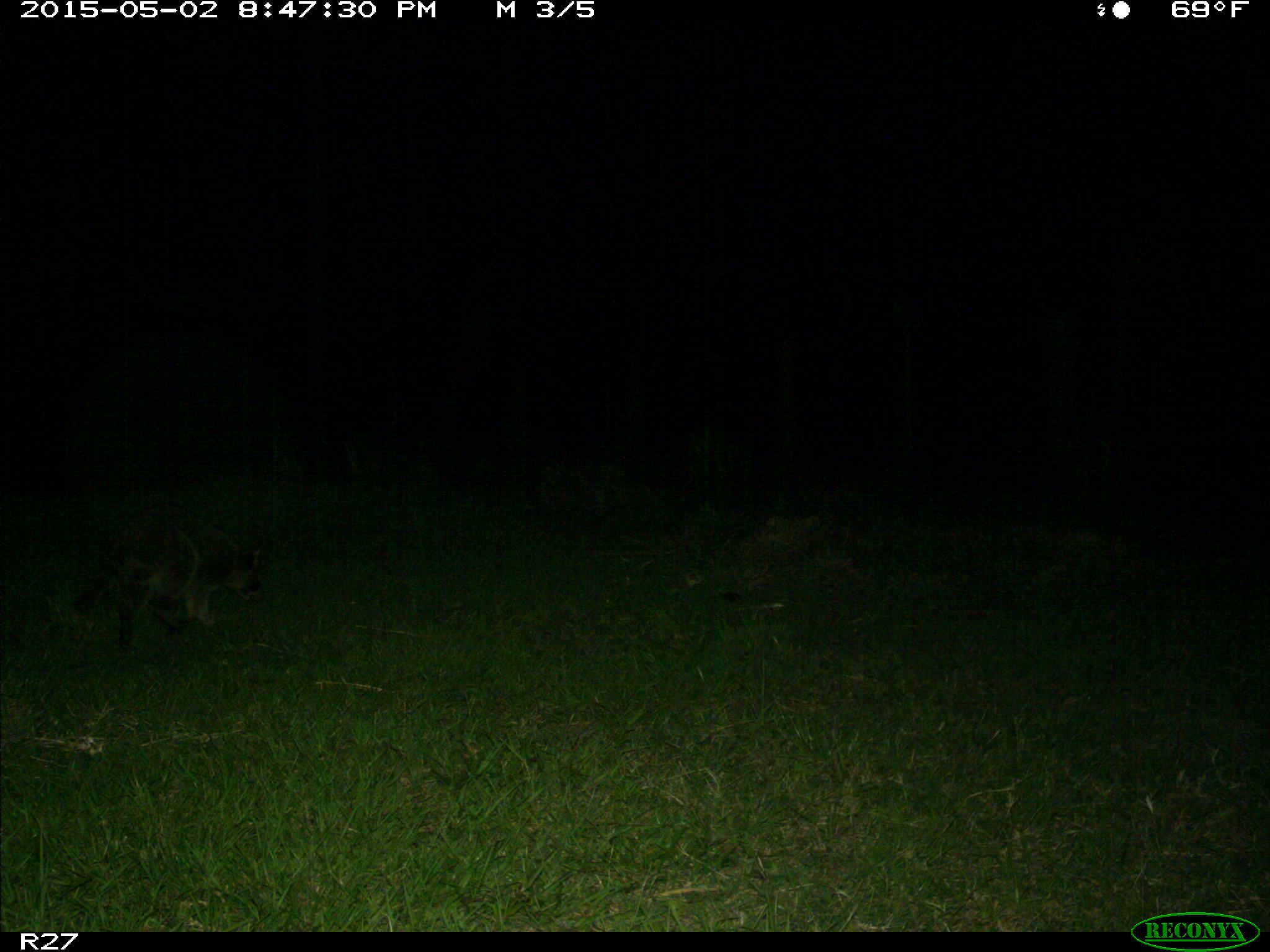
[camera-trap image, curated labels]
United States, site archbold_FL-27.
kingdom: Animalia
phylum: Chordata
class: Mammalia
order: Carnivora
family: Procyonidae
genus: Procyon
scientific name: Procyon lotor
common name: common raccoon